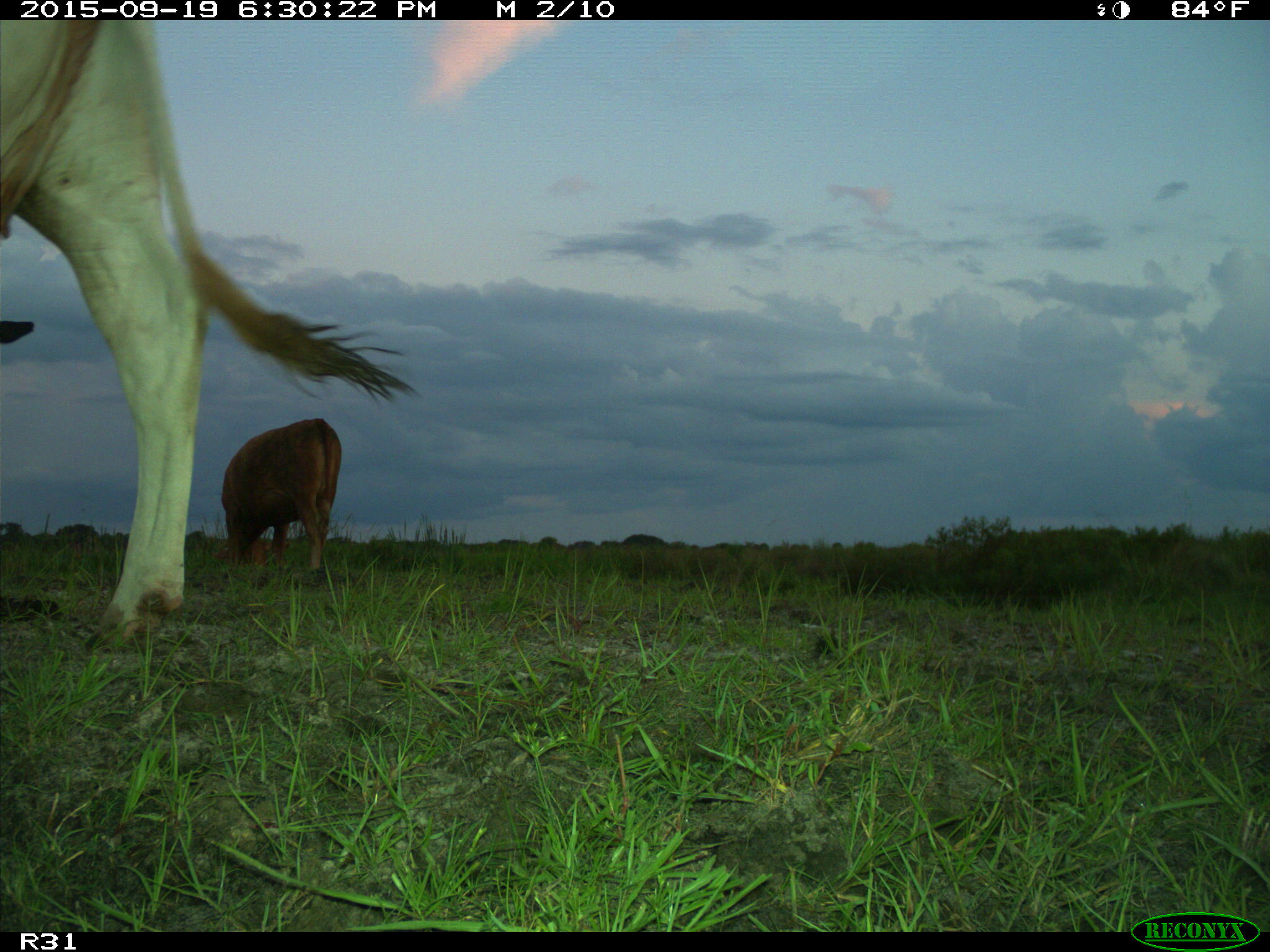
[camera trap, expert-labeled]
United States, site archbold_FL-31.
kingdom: Animalia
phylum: Chordata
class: Mammalia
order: Artiodactyla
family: Bovidae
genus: Bos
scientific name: Bos taurus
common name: domestic cow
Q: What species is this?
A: Bos taurus (domestic cow).